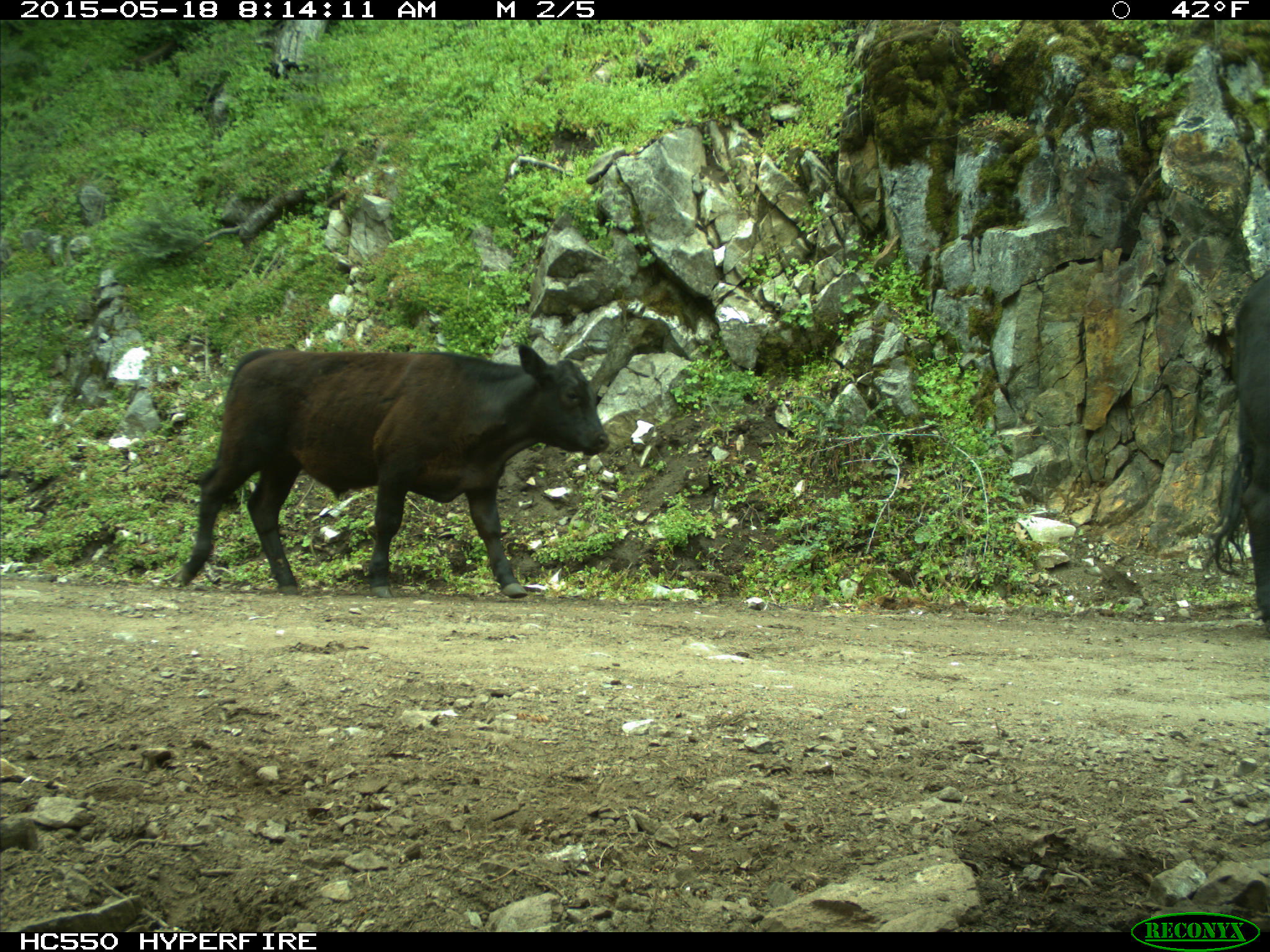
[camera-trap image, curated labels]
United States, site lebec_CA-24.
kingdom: Animalia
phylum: Chordata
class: Mammalia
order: Artiodactyla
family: Bovidae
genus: Bos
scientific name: Bos taurus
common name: domestic cow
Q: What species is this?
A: Bos taurus (domestic cow).